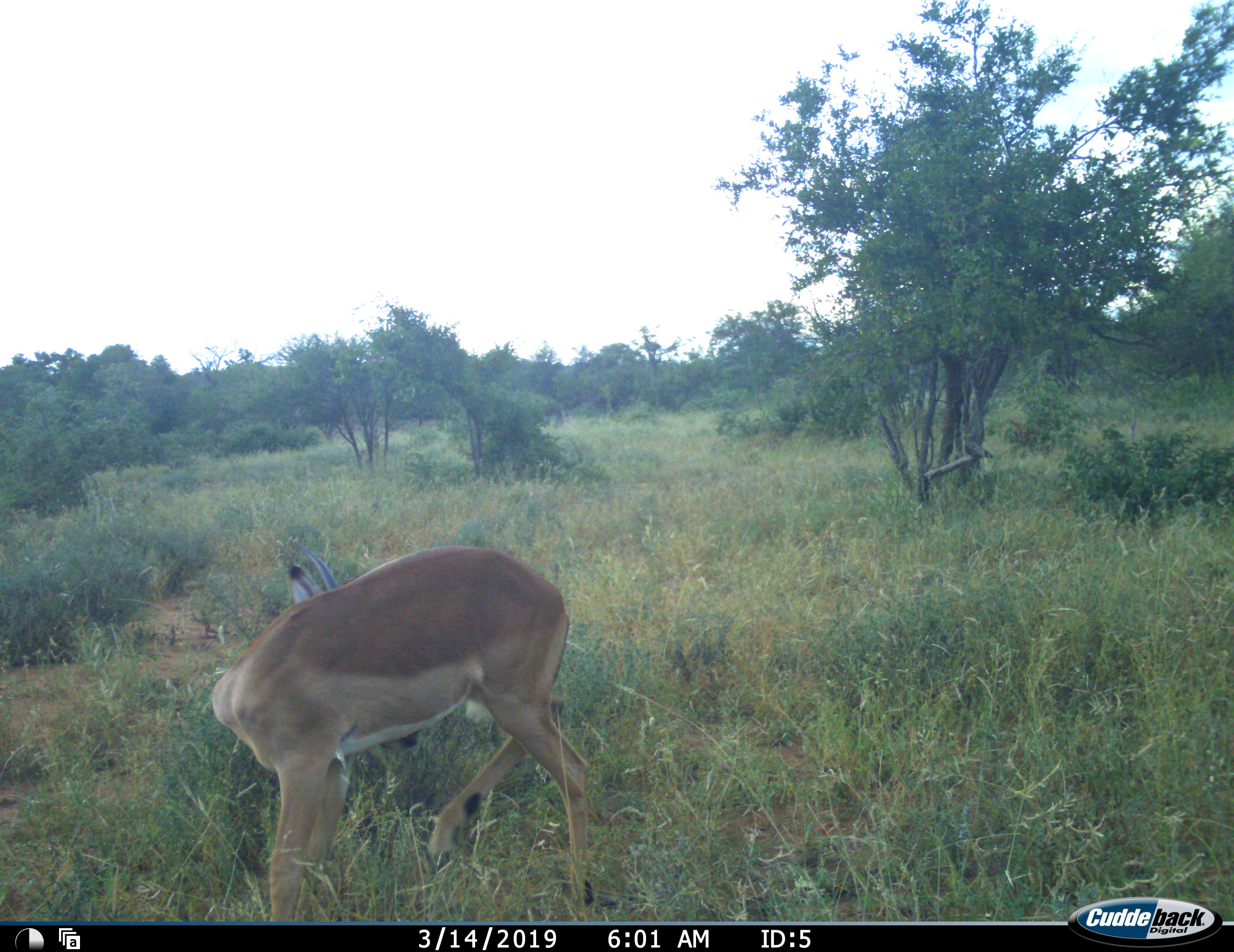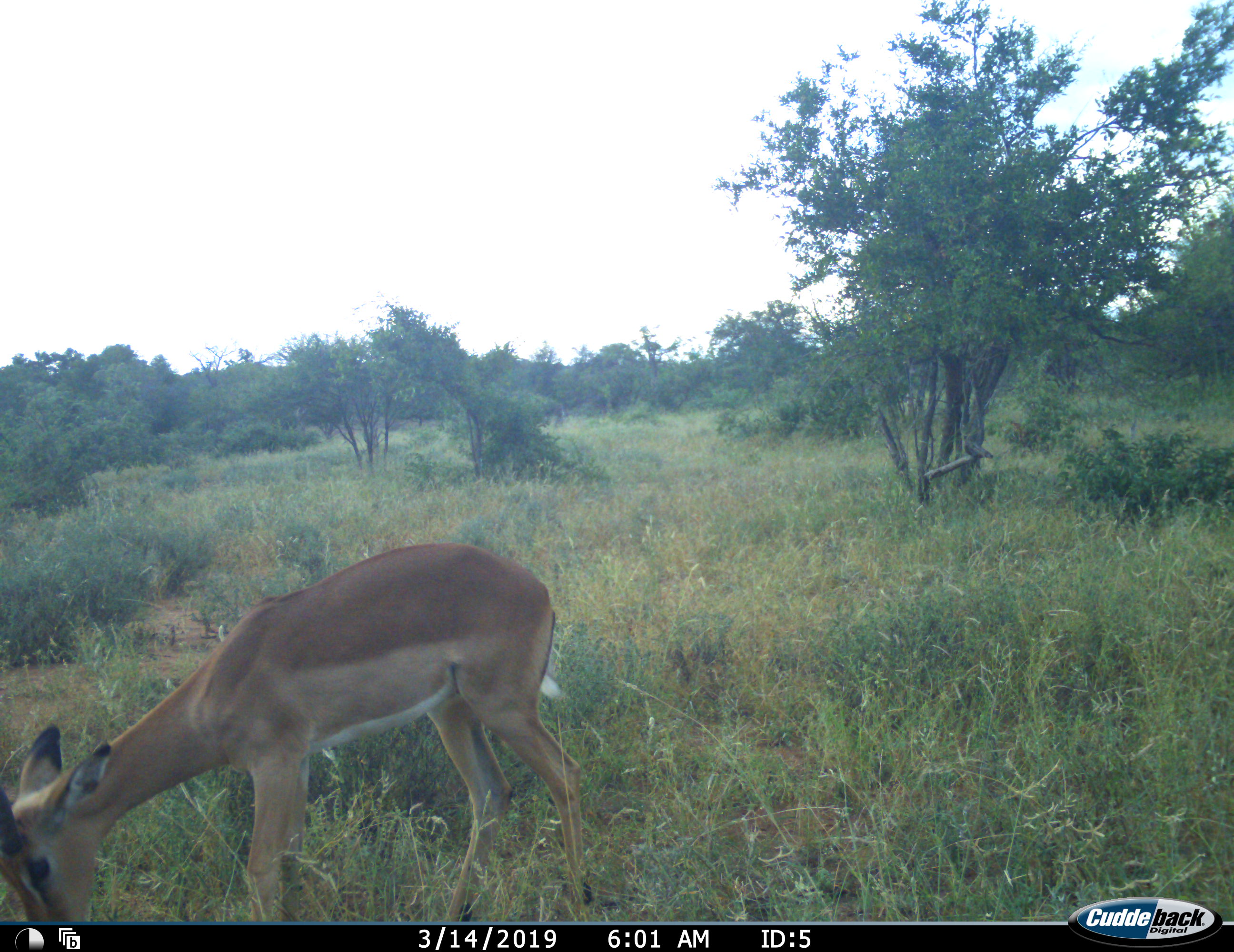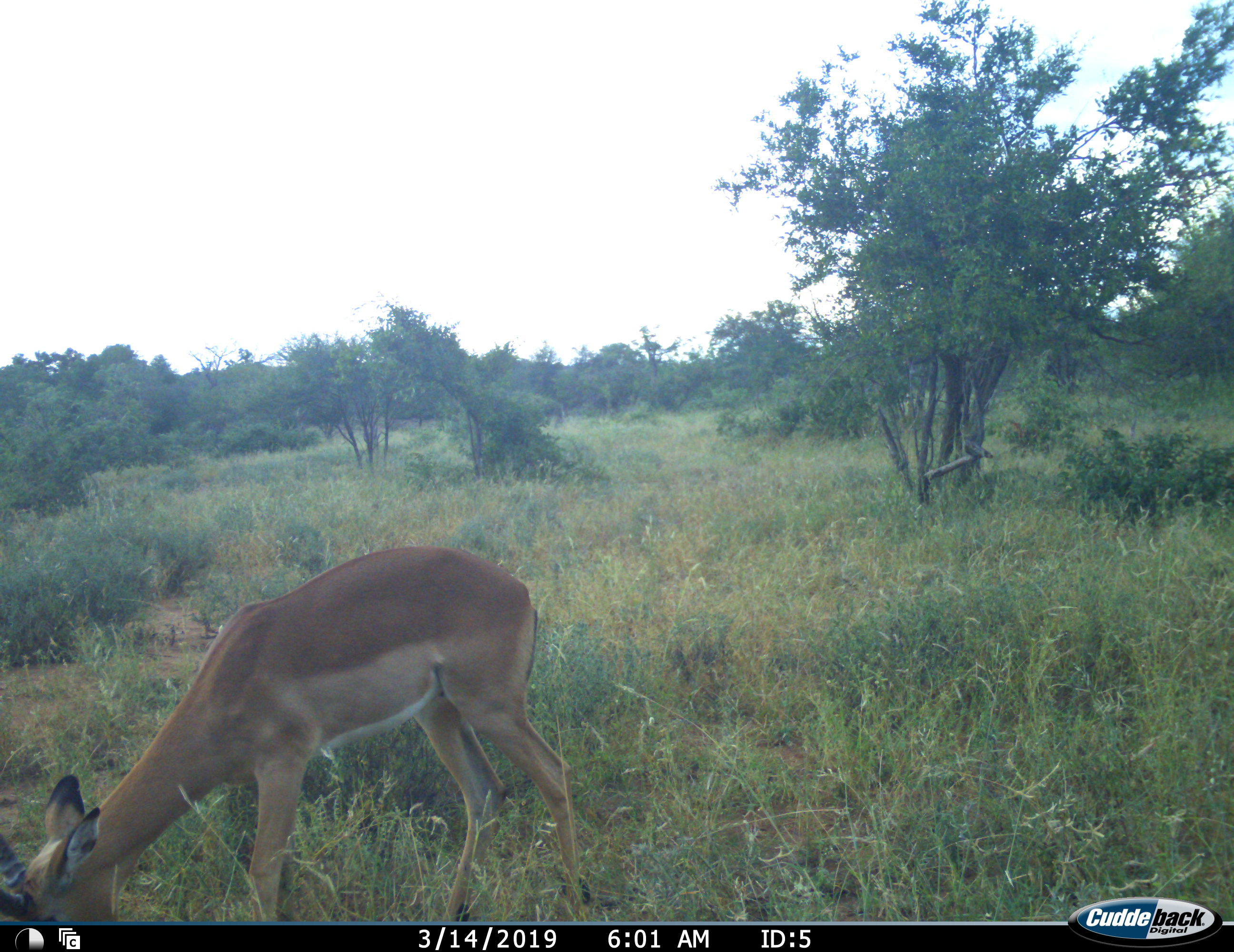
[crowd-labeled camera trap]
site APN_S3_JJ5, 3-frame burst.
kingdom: Animalia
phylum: Chordata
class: Mammalia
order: Artiodactyla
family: Bovidae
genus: Aepyceros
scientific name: Aepyceros melampus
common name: impala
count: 1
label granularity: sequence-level